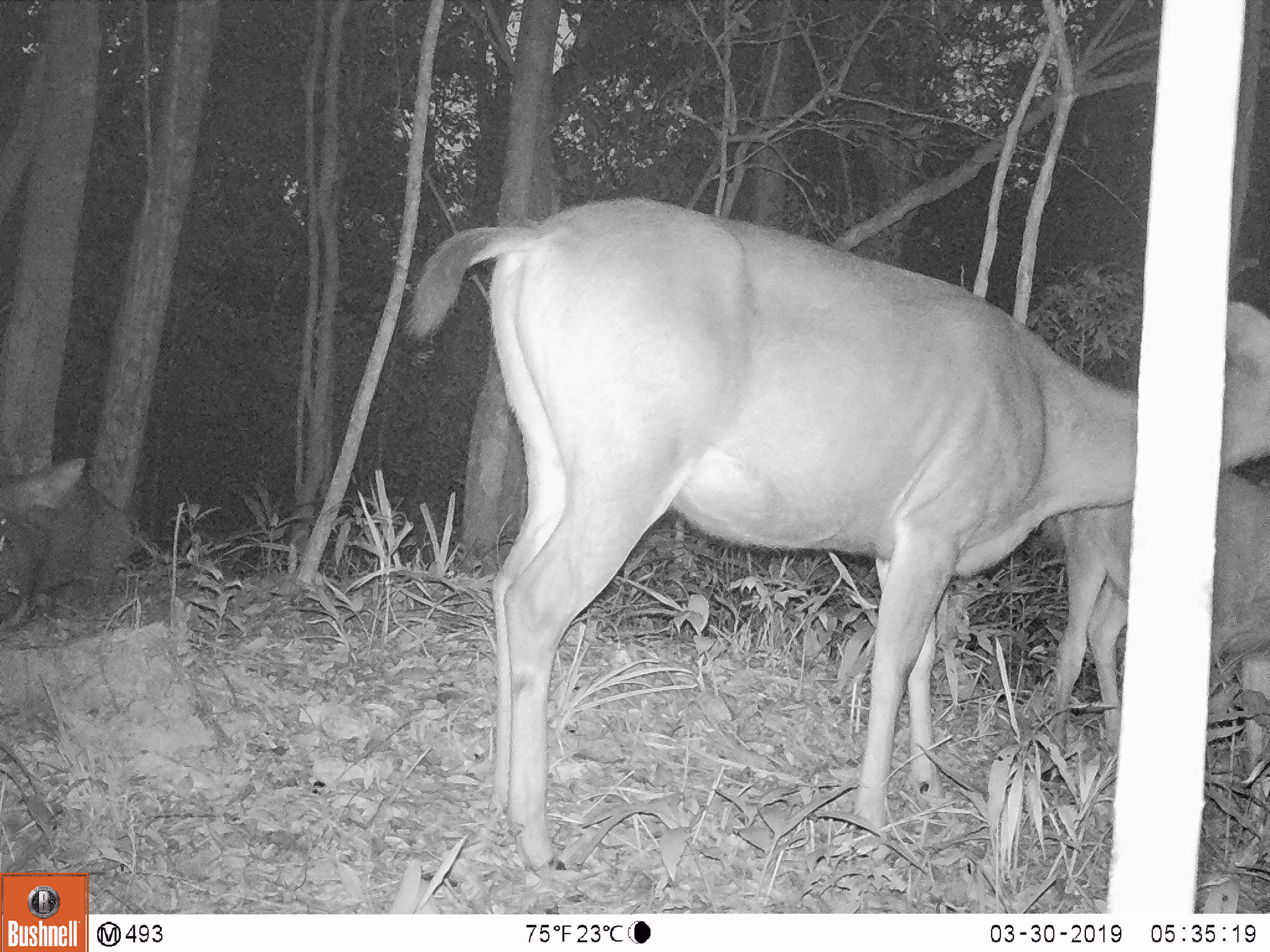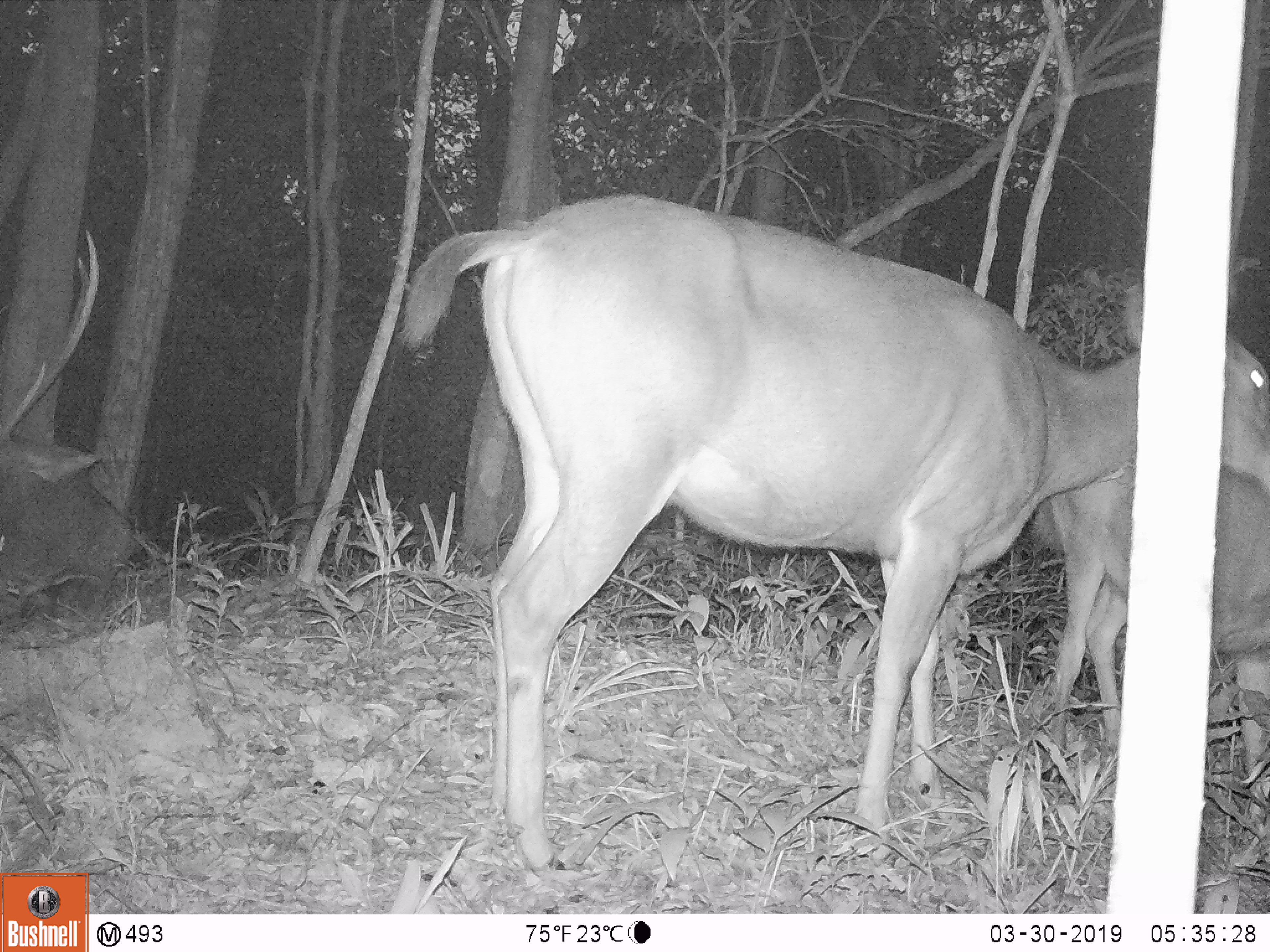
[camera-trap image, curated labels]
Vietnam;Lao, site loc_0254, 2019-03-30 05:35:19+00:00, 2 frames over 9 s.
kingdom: Animalia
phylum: Chordata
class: Mammalia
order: Artiodactyla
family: Cervidae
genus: Rusa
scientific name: Rusa unicolor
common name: sambar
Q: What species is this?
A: Sambar (Rusa unicolor).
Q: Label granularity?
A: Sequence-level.